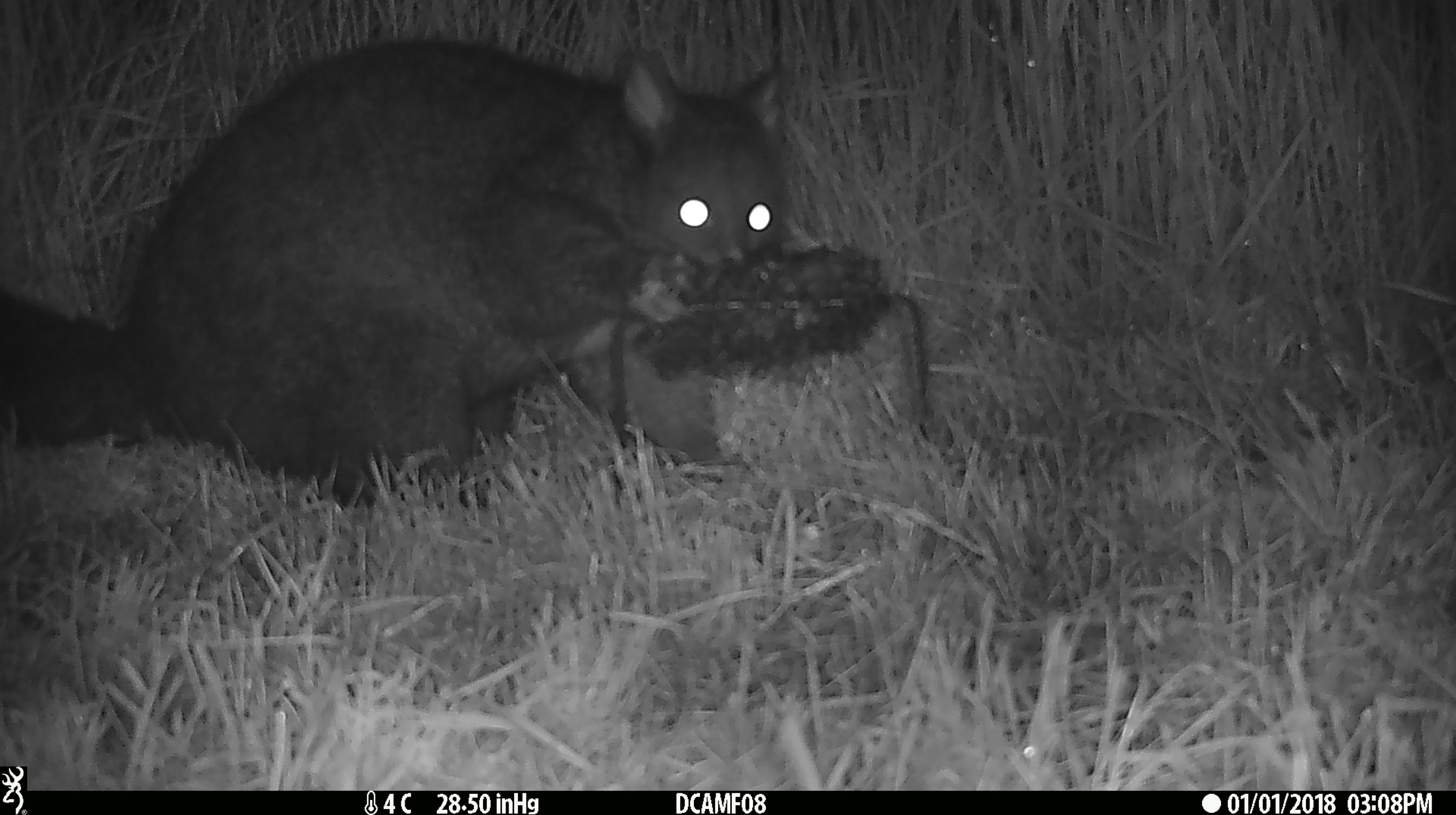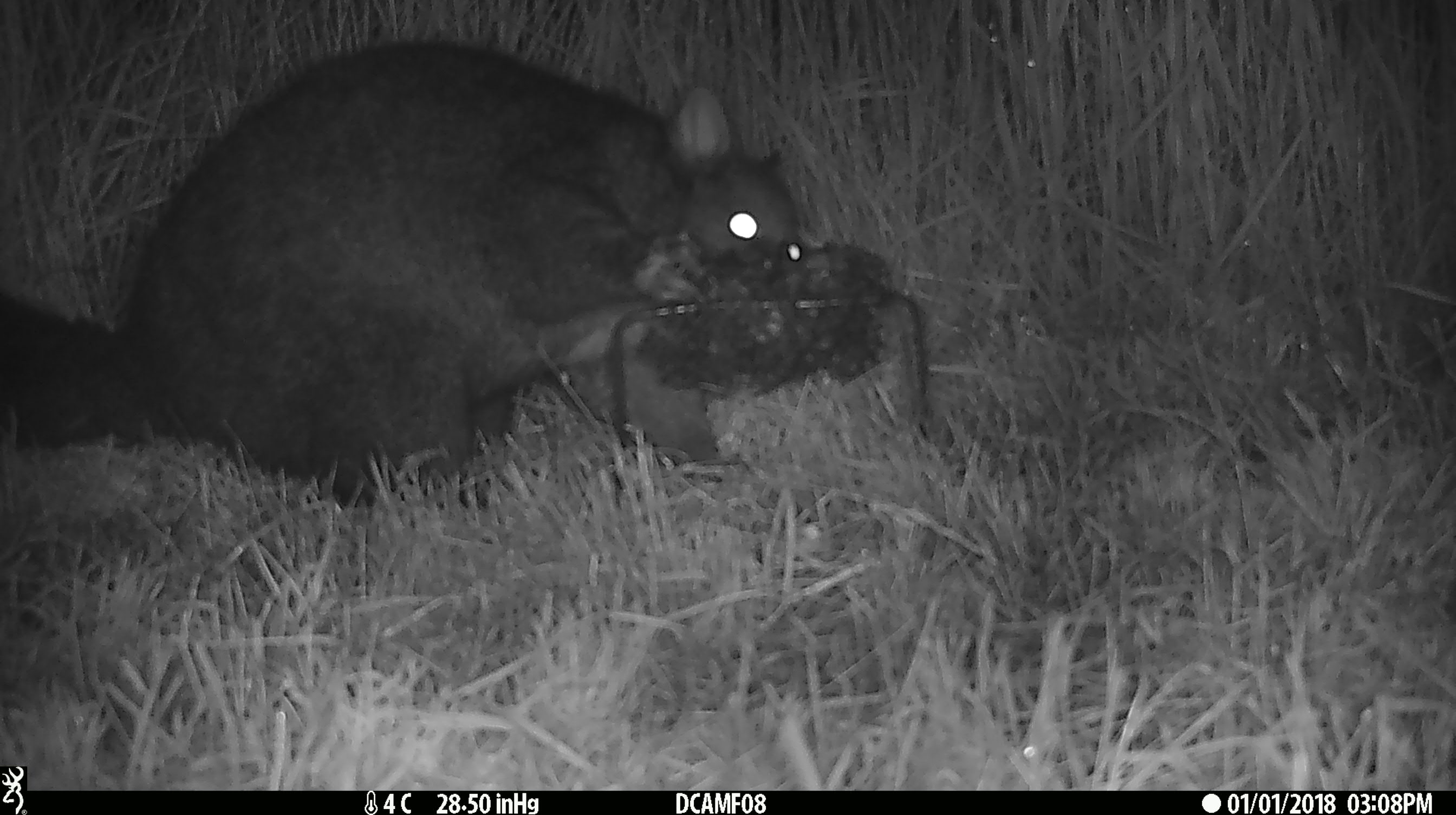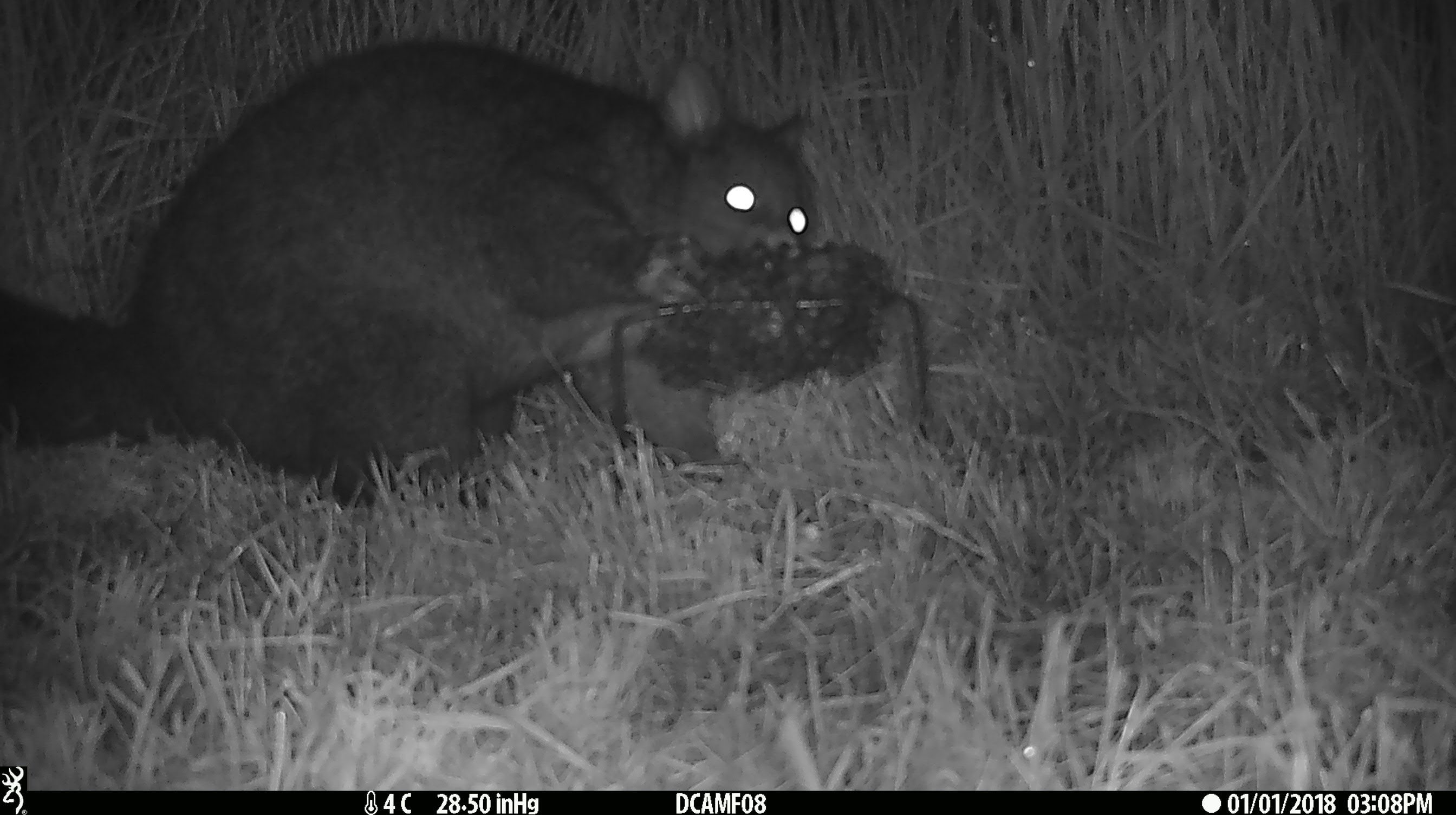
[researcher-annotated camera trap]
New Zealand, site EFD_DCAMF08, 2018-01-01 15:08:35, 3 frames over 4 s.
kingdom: Animalia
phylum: Chordata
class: Mammalia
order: Diprotodontia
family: Phalangeridae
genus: Trichosurus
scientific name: Trichosurus vulpecula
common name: common brushtail possum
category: possum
Possum (common brushtail possum) (Trichosurus vulpecula).